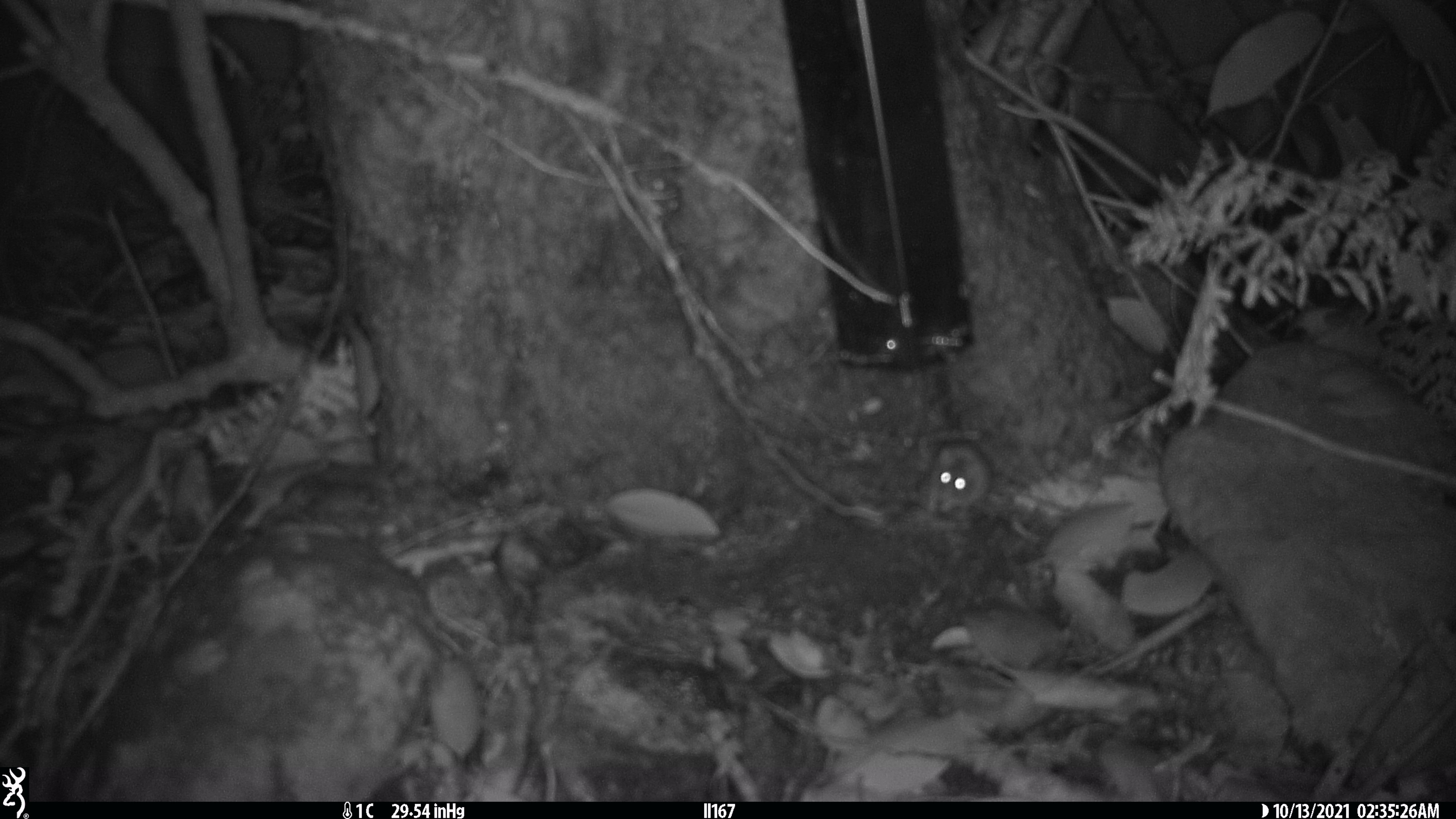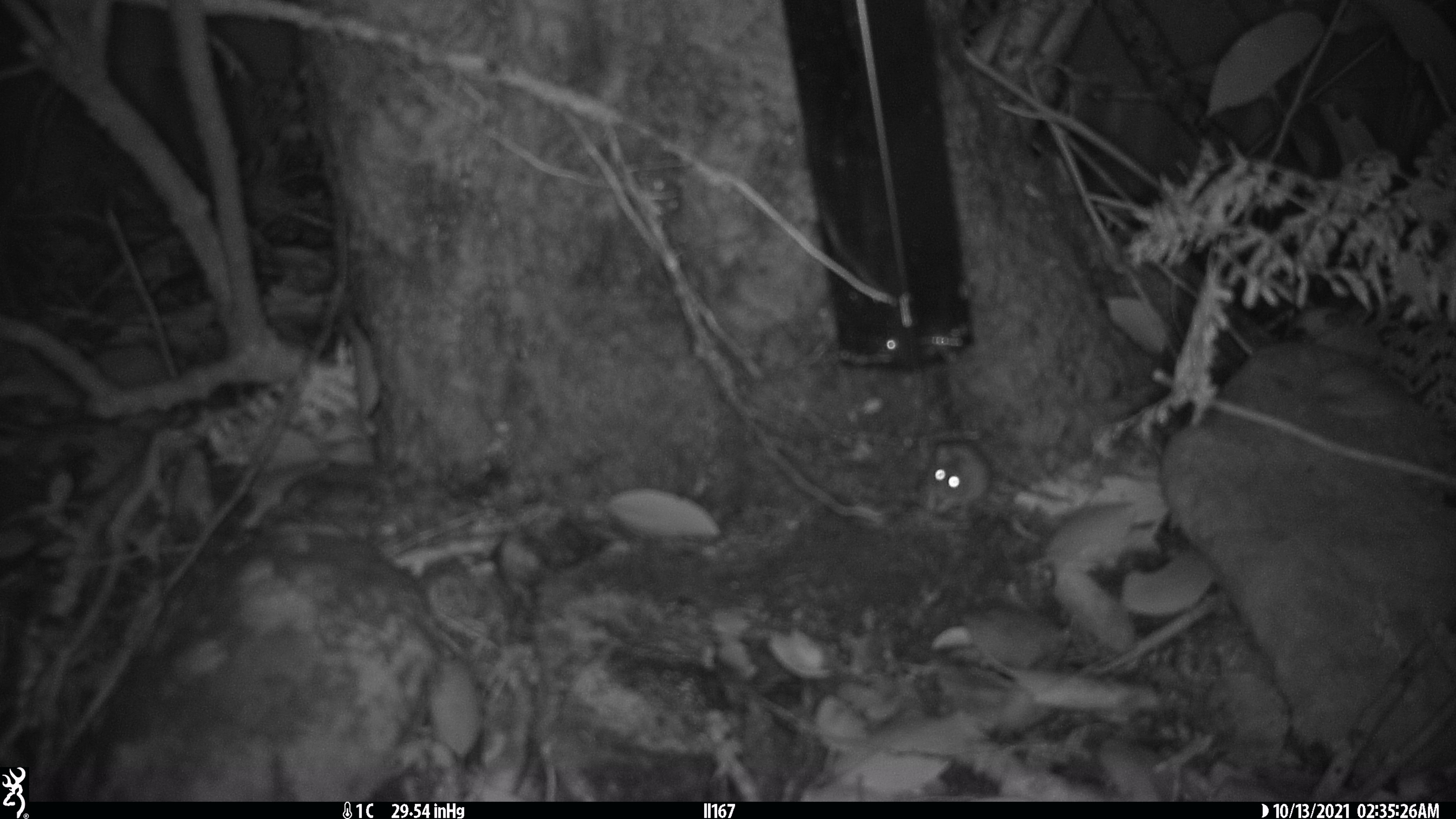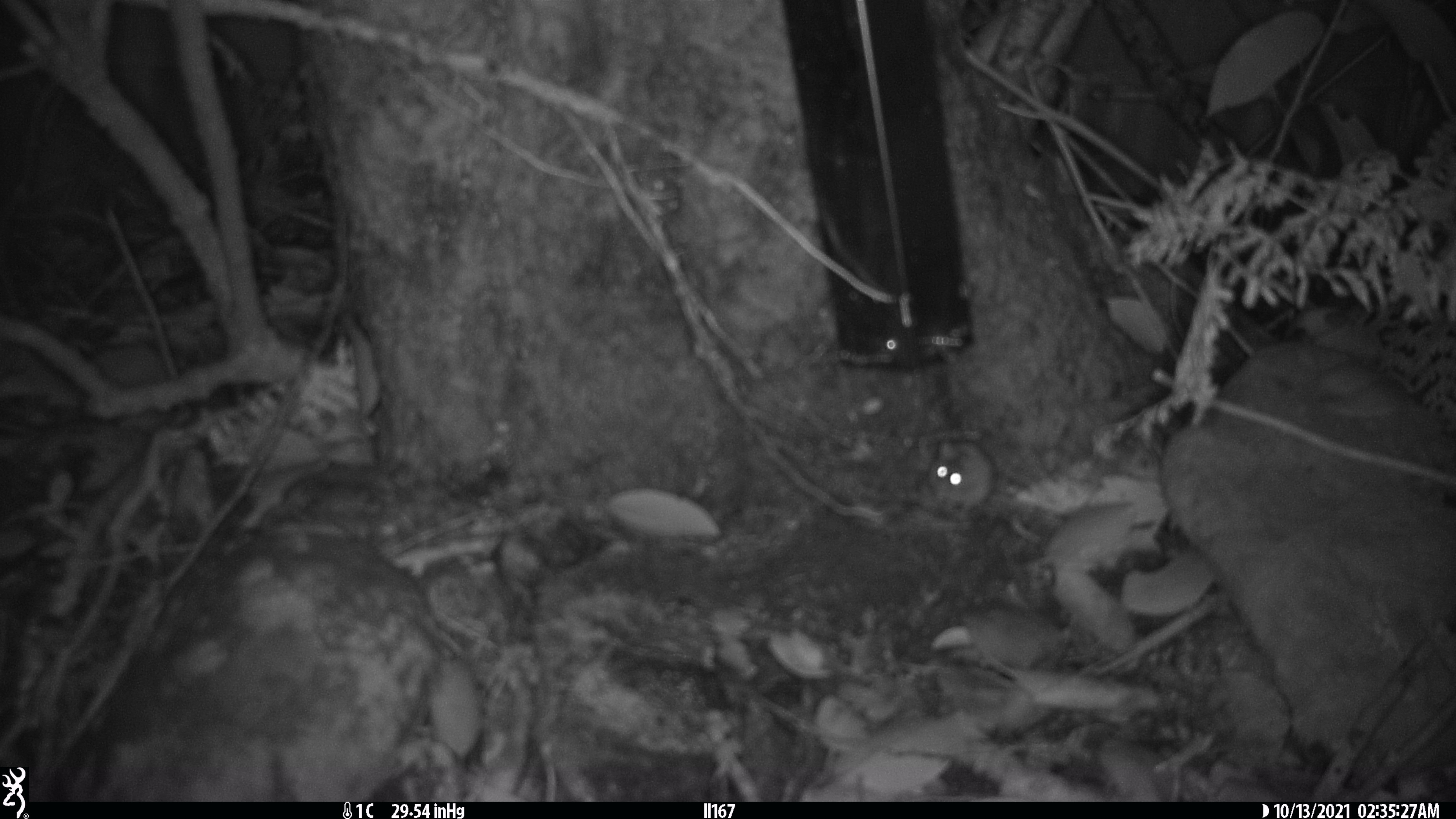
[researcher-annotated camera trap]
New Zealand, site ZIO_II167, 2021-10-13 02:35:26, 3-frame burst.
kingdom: Animalia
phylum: Chordata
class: Mammalia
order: Rodentia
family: Muridae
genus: Mus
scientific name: Mus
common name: mouse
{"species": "mouse (Mus)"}